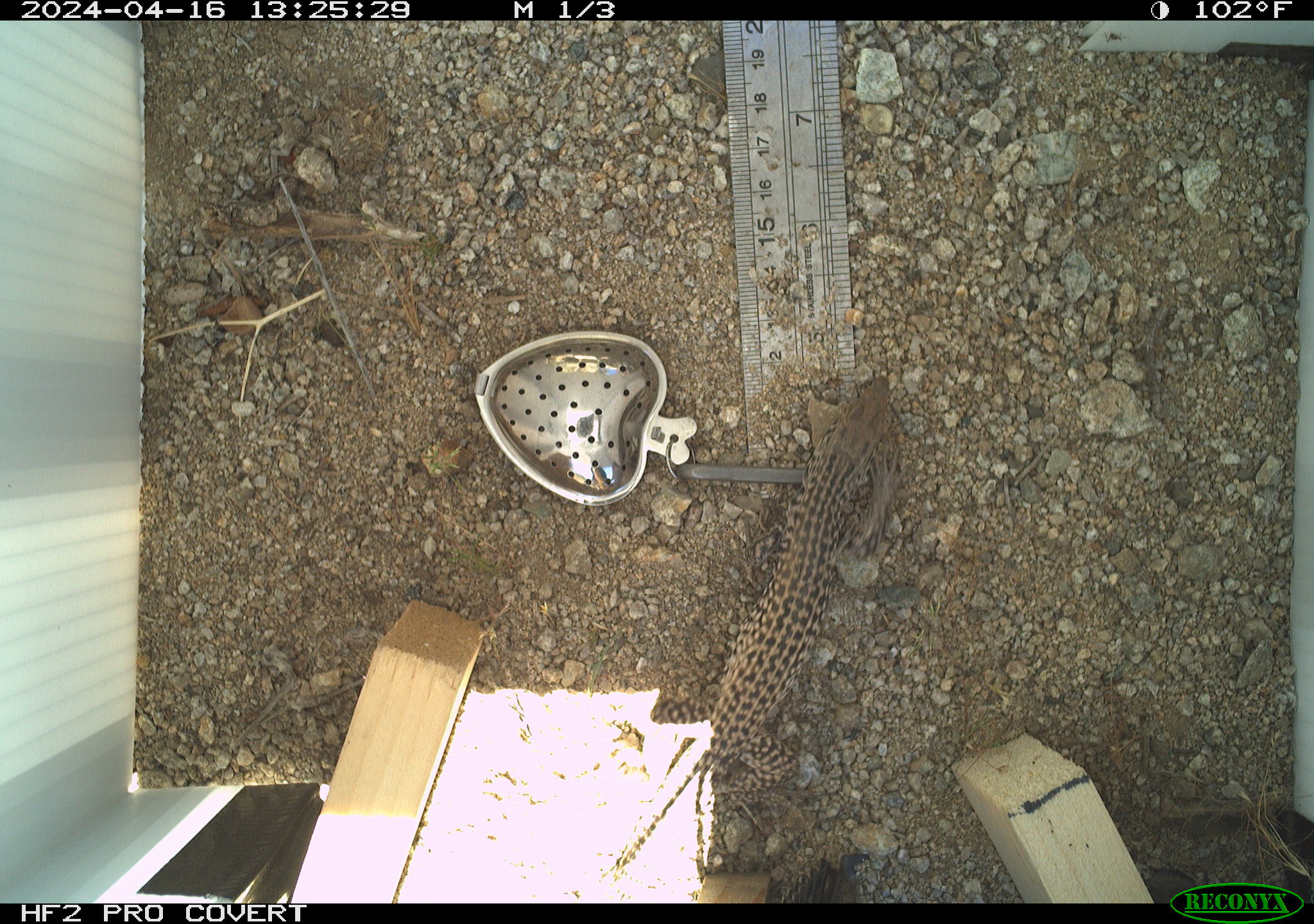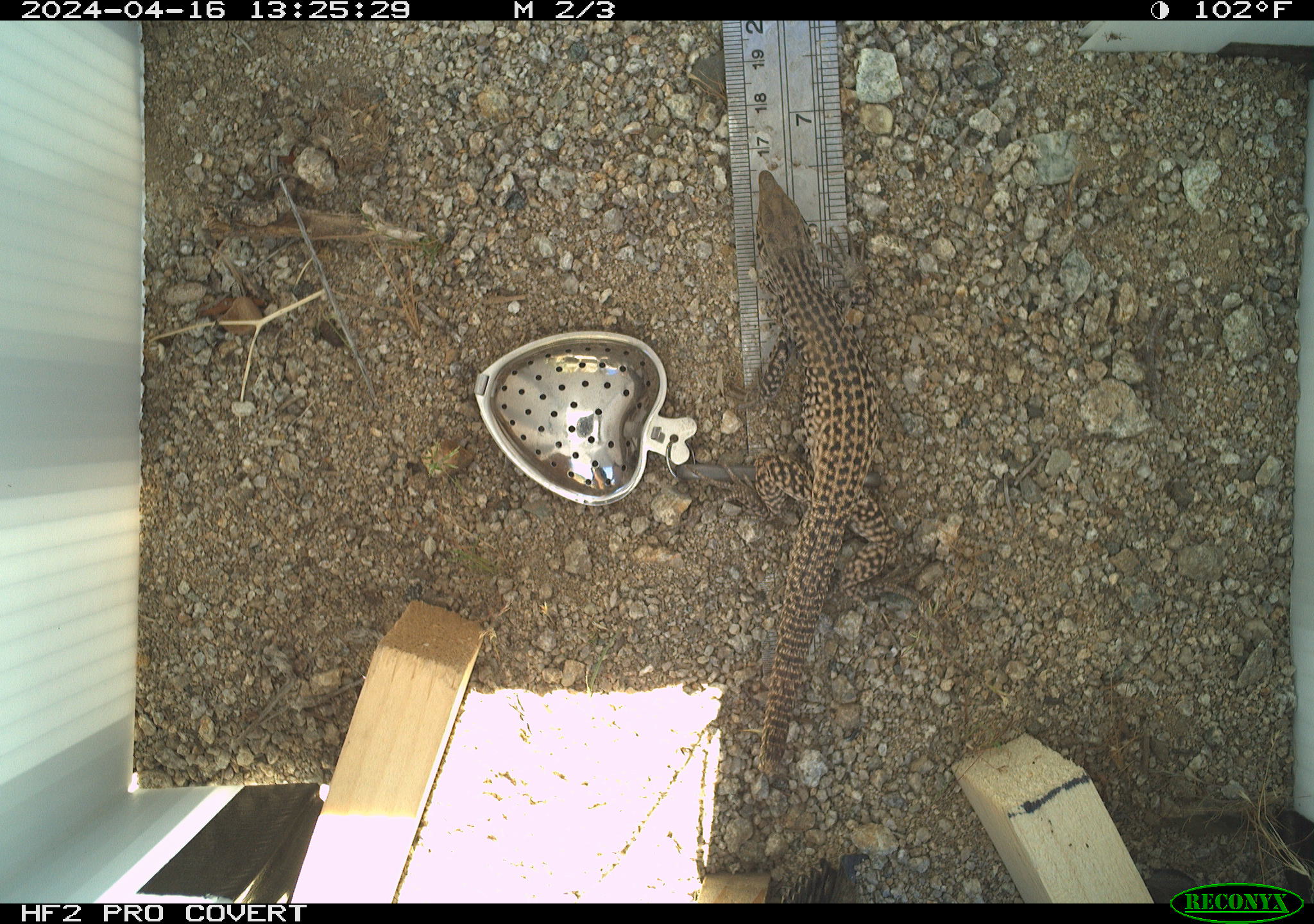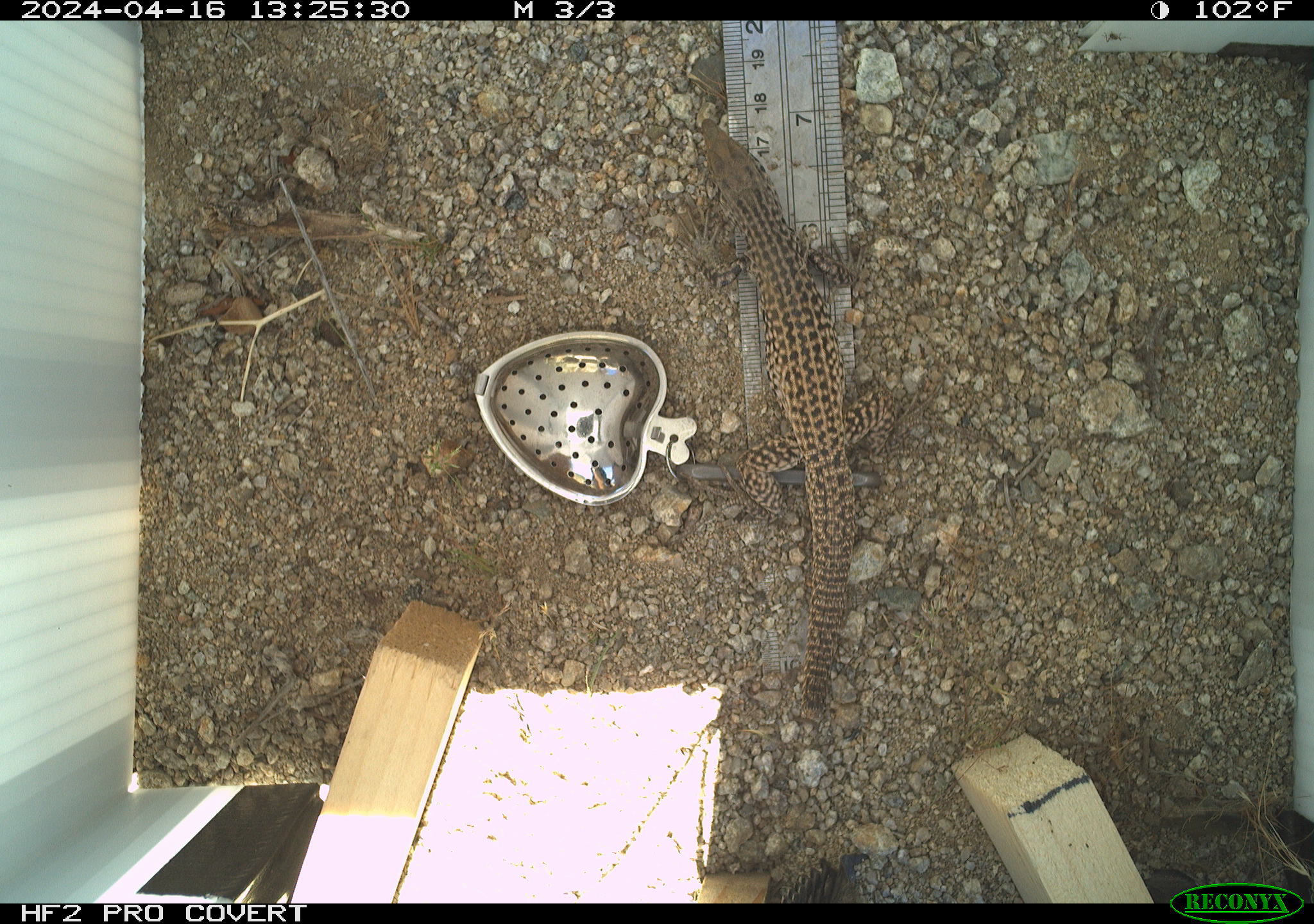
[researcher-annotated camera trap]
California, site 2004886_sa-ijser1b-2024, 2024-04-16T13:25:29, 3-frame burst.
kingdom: Animalia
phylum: Chordata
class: Reptilia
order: Squamata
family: Teiidae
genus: Aspidoscelis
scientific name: Aspidoscelis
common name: whiptail lizards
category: aspidoscelis species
Aspidoscelis species (whiptail lizards) (Aspidoscelis).